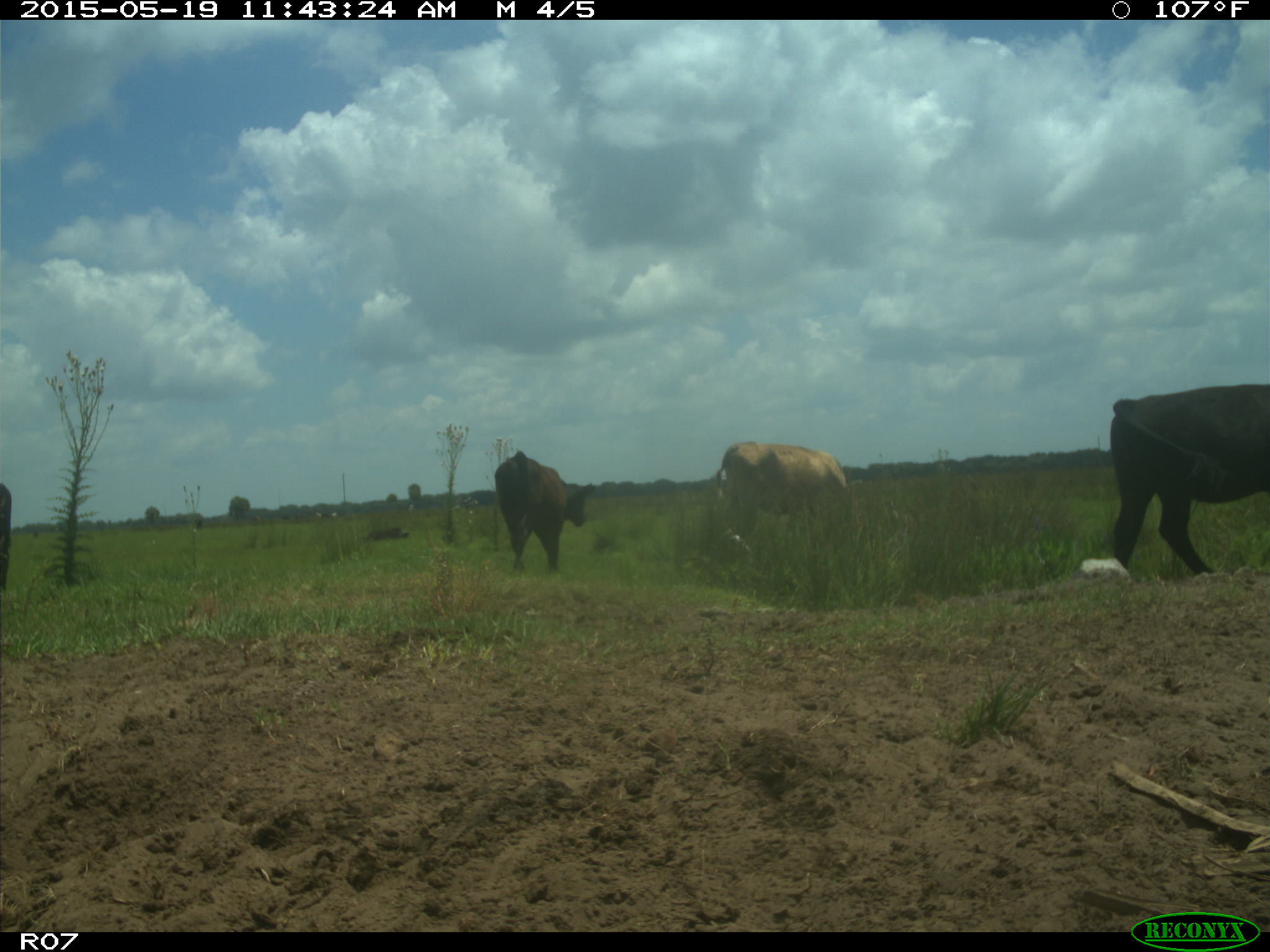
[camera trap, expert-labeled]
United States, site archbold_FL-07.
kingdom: Animalia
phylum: Chordata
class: Mammalia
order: Artiodactyla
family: Bovidae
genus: Bos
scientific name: Bos taurus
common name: domestic cow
Bos taurus (domestic cow).